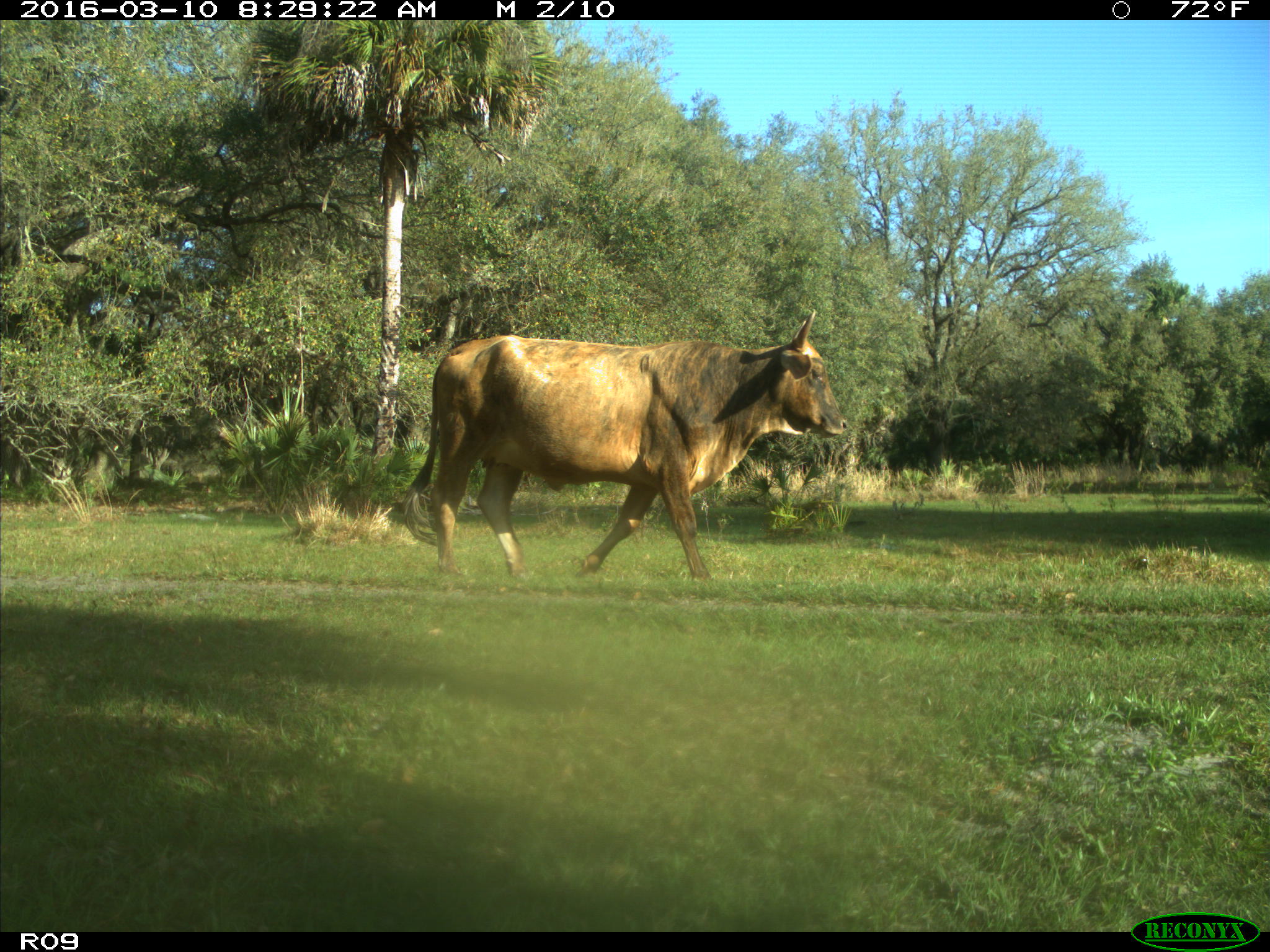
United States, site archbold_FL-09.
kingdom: Animalia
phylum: Chordata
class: Mammalia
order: Artiodactyla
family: Bovidae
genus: Bos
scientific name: Bos taurus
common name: domestic cow